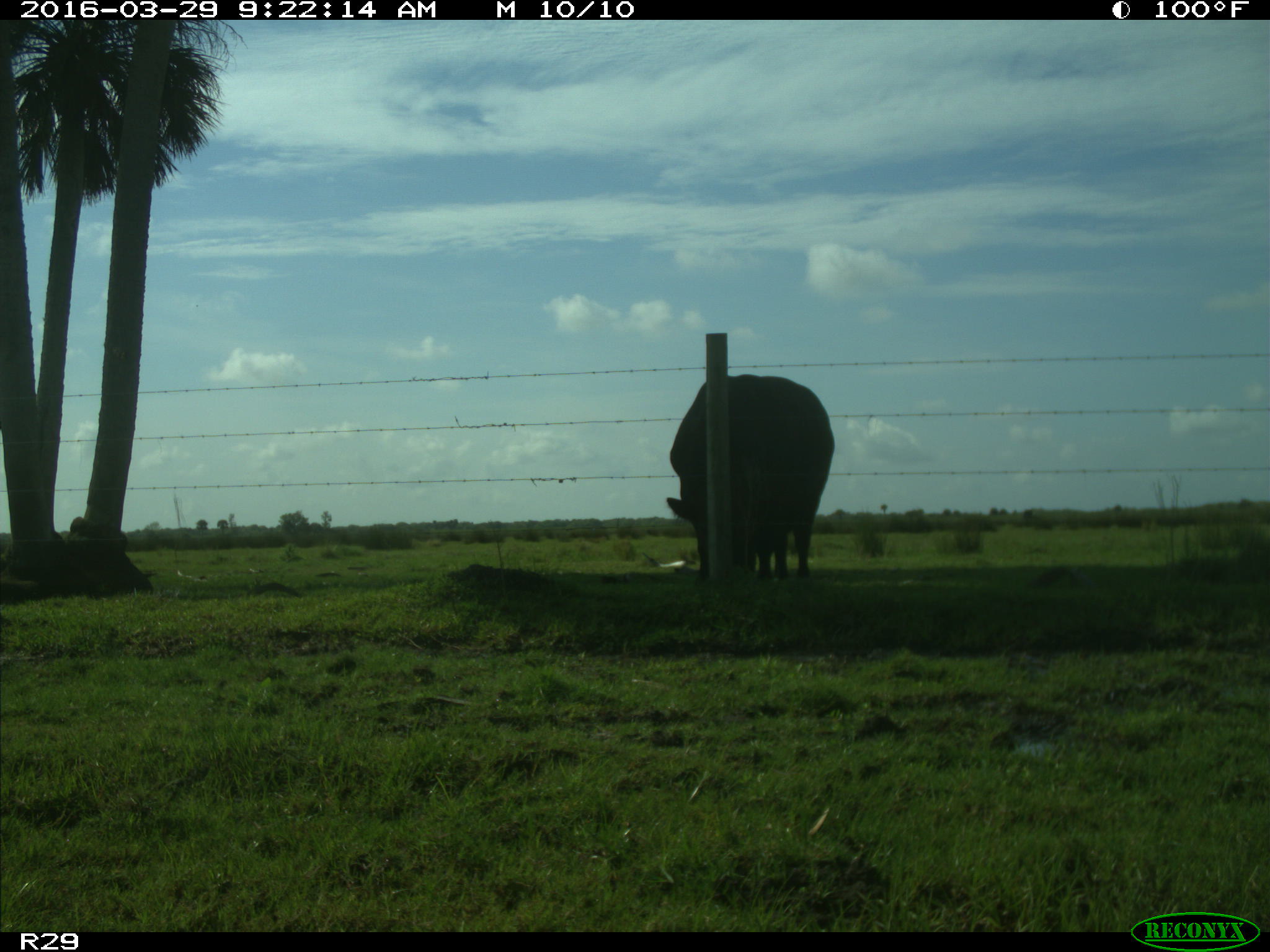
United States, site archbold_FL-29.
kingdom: Animalia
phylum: Chordata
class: Mammalia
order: Artiodactyla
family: Bovidae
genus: Bos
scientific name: Bos taurus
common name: domestic cow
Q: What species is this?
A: Bos taurus (domestic cow).